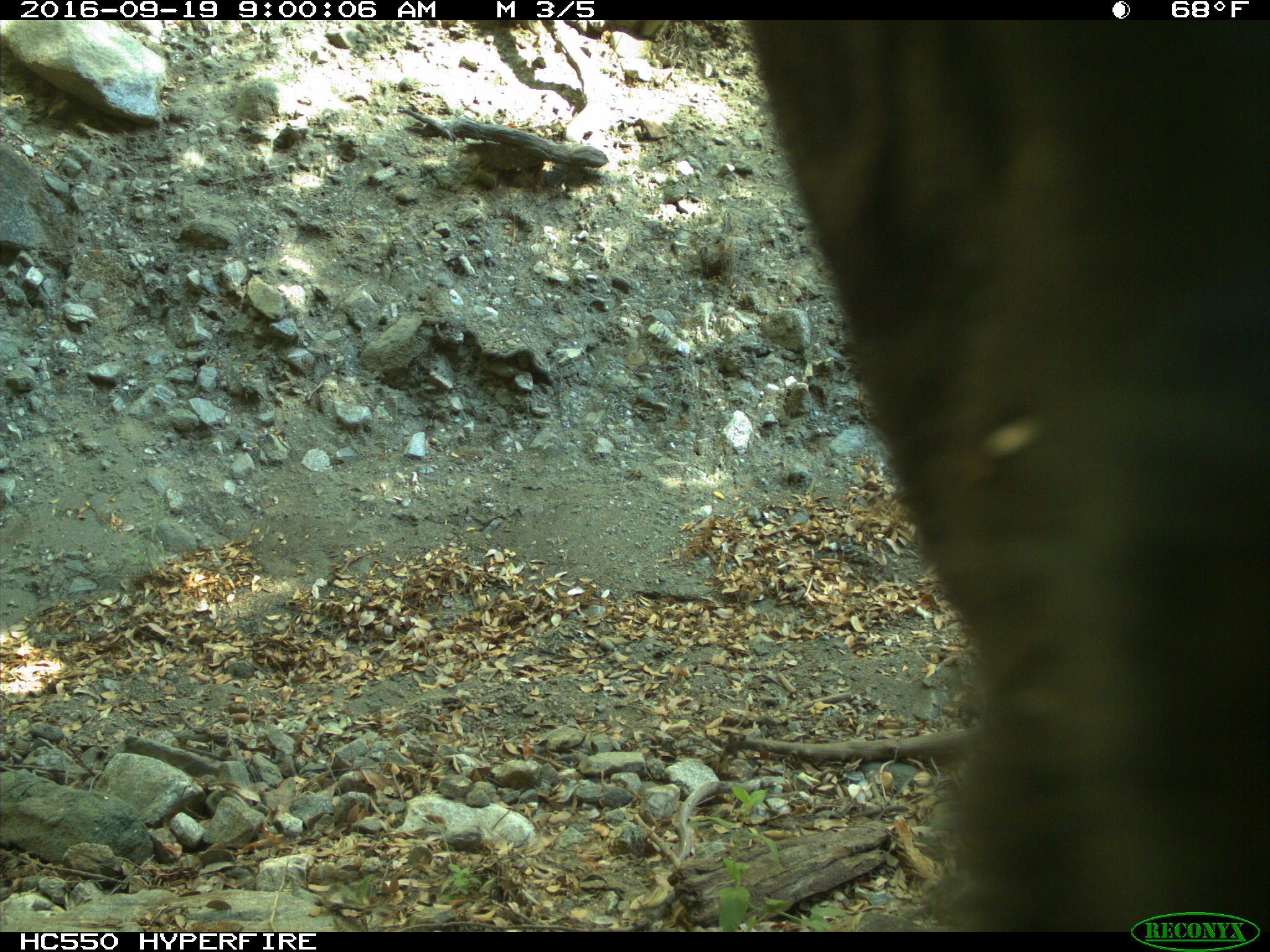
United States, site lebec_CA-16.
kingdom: Animalia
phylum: Chordata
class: Mammalia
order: Artiodactyla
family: Bovidae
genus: Bos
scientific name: Bos taurus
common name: domestic cow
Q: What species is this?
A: Bos taurus (domestic cow).